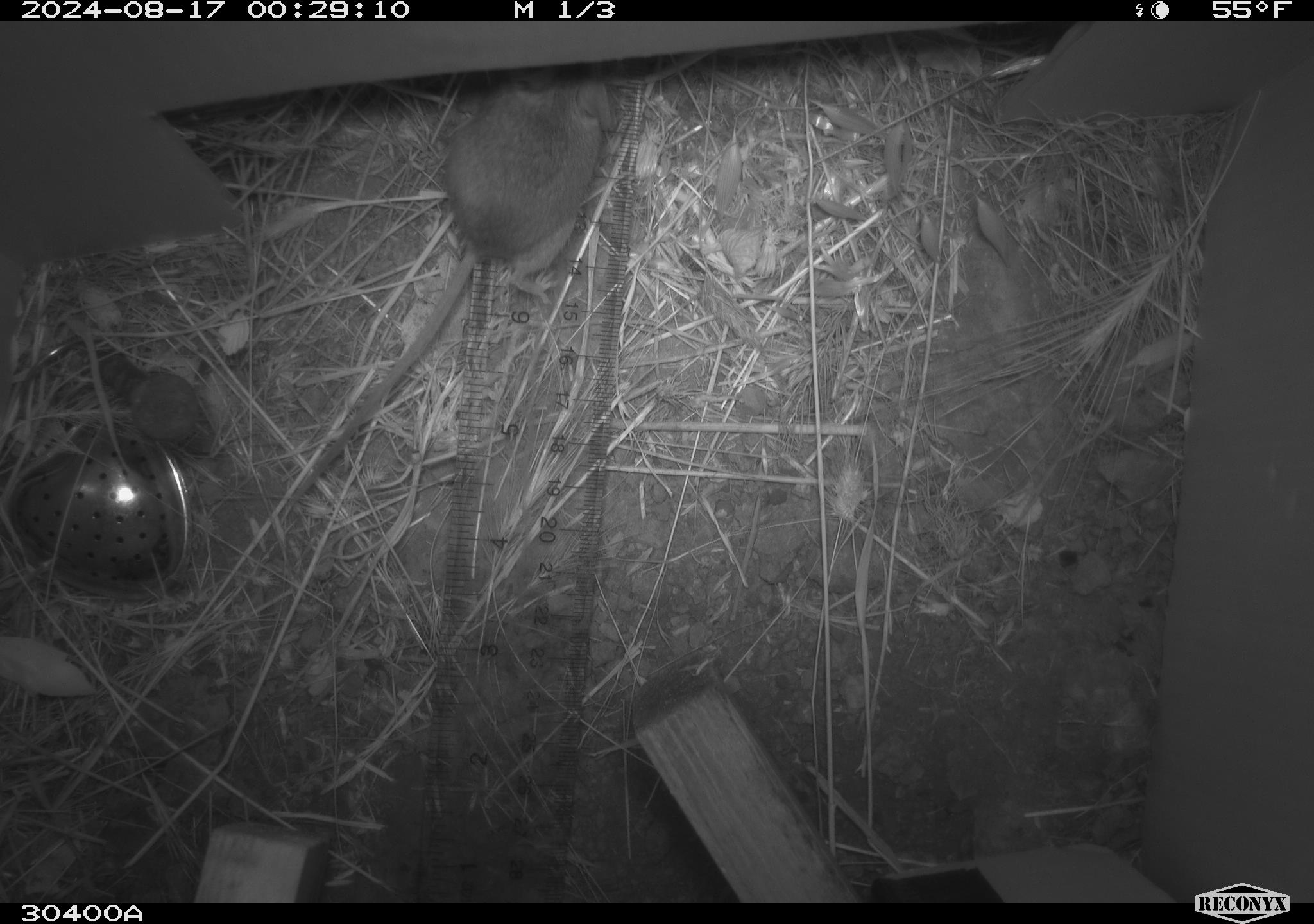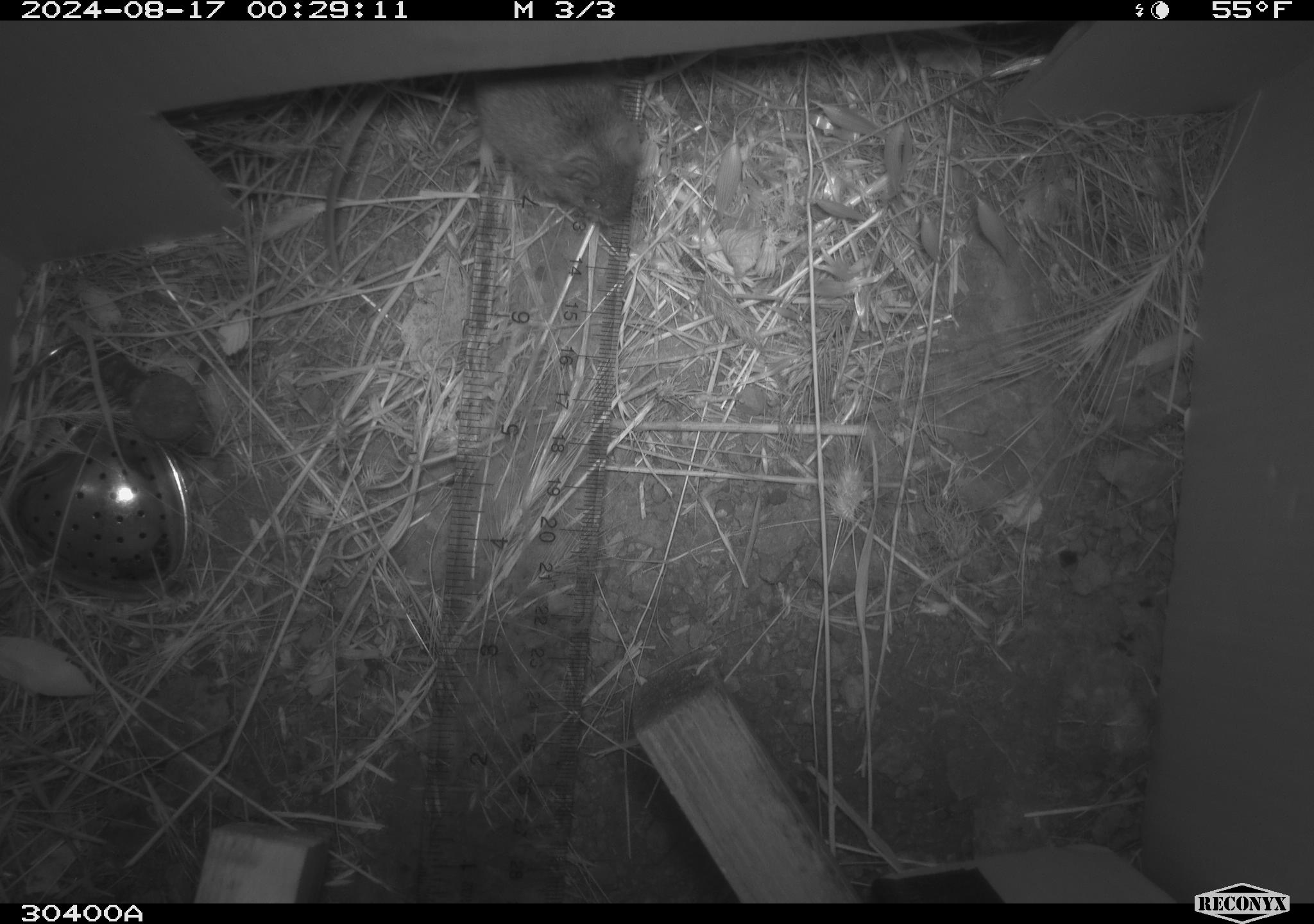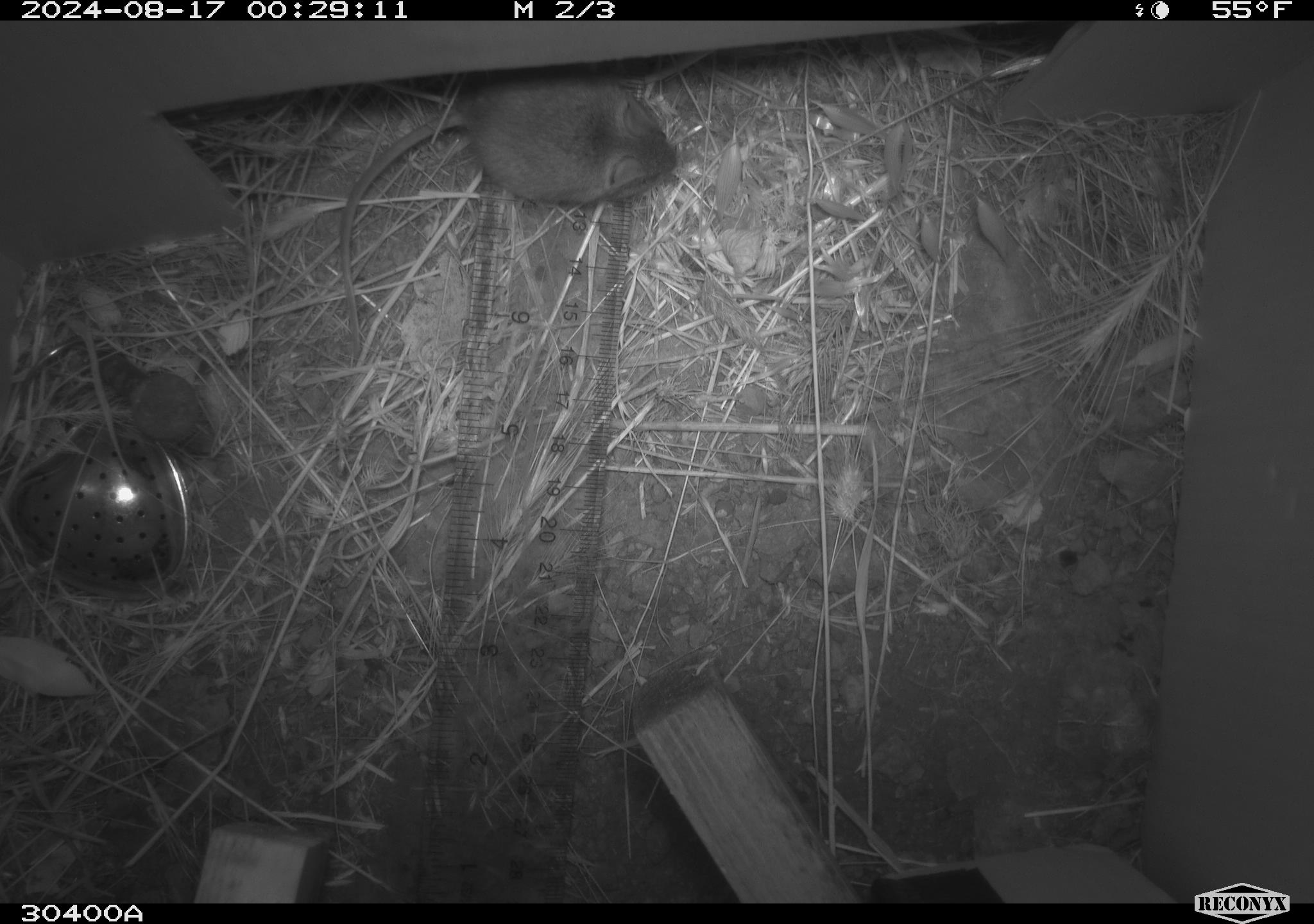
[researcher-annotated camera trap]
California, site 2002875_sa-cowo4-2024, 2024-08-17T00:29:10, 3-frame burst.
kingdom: Animalia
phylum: Chordata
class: Mammalia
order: Rodentia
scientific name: Rodentia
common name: mouse species